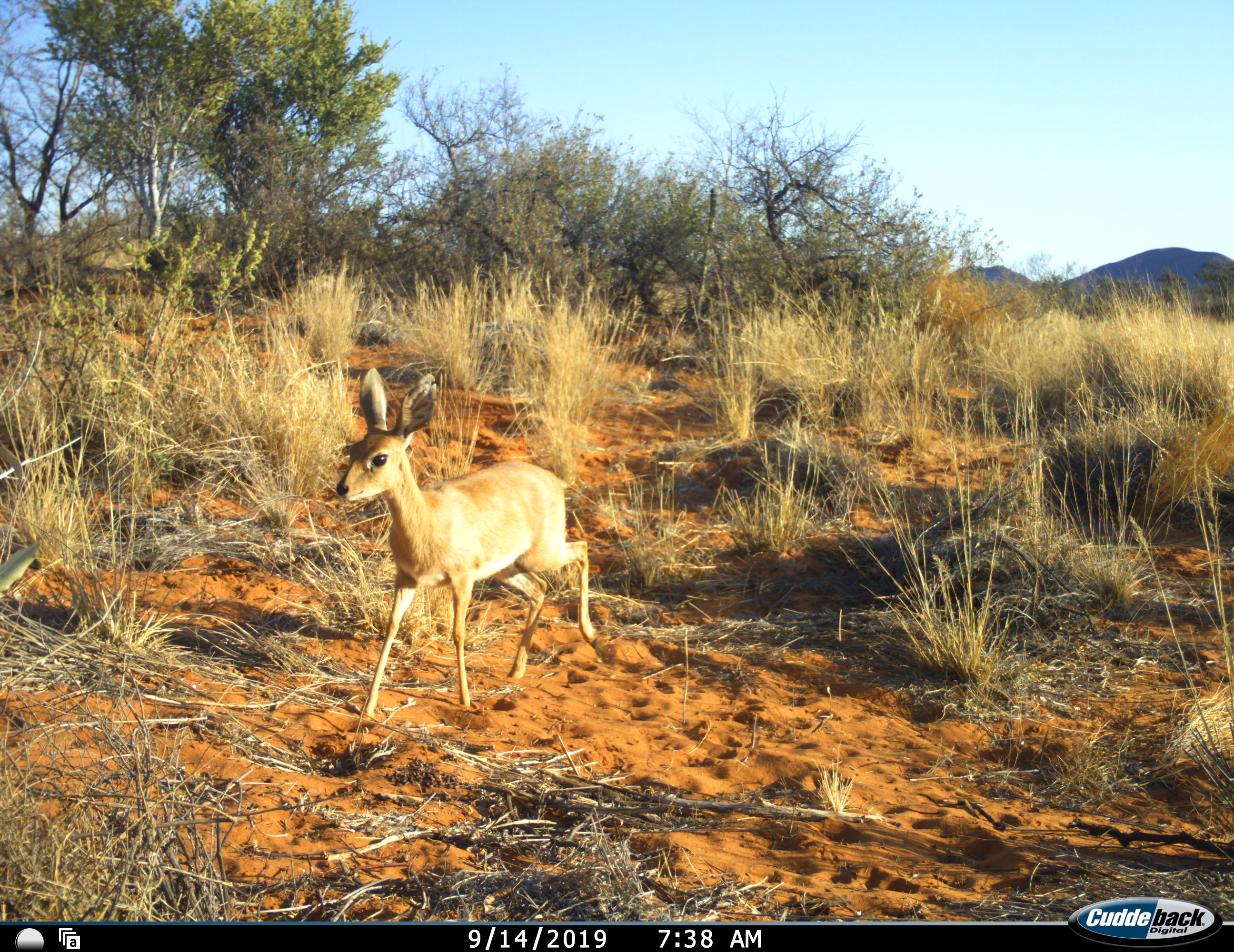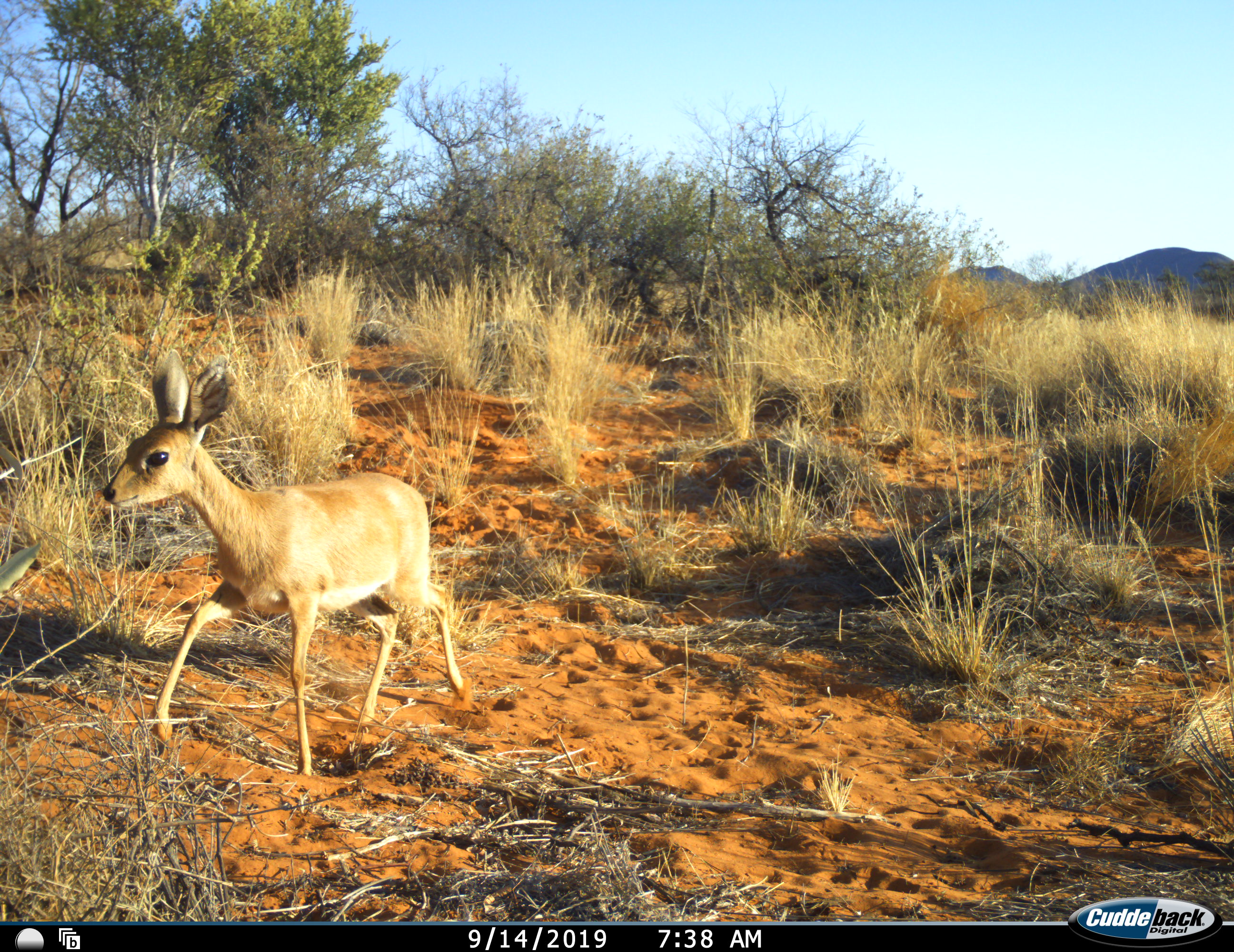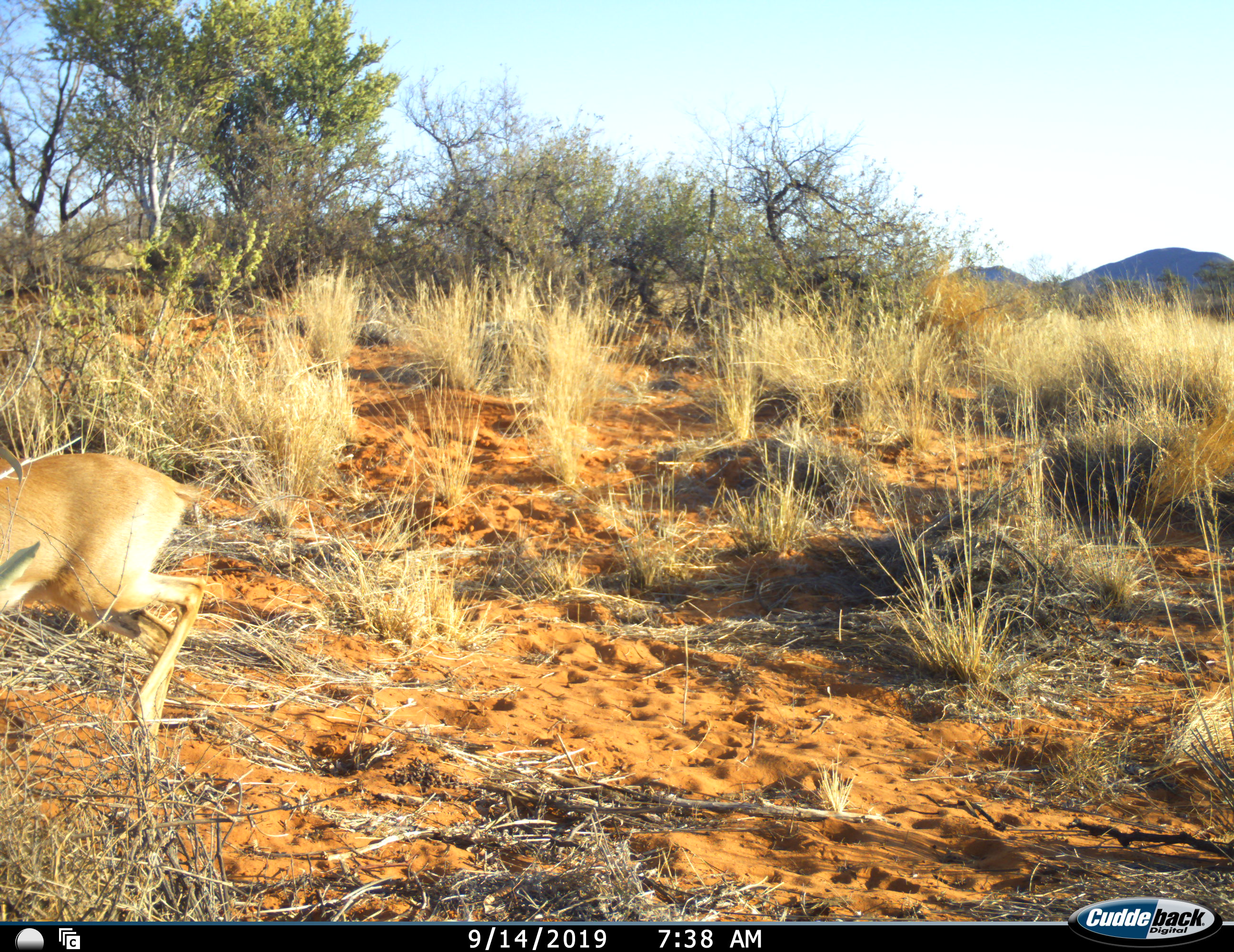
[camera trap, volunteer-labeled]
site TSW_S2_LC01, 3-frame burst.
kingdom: Animalia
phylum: Chordata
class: Mammalia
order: Artiodactyla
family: Bovidae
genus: Raphicerus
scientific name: Raphicerus campestris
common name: steenbok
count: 1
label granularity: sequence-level